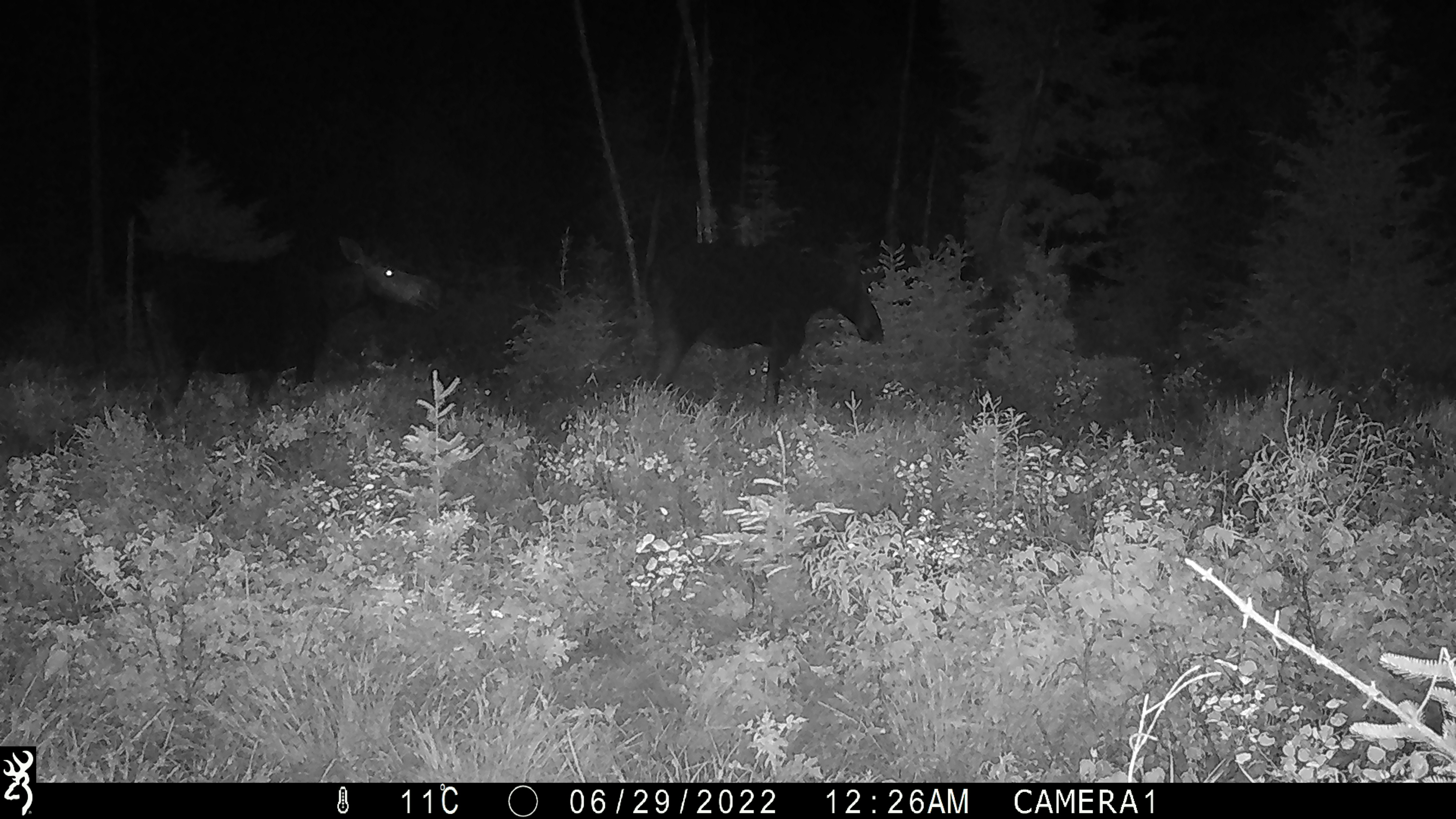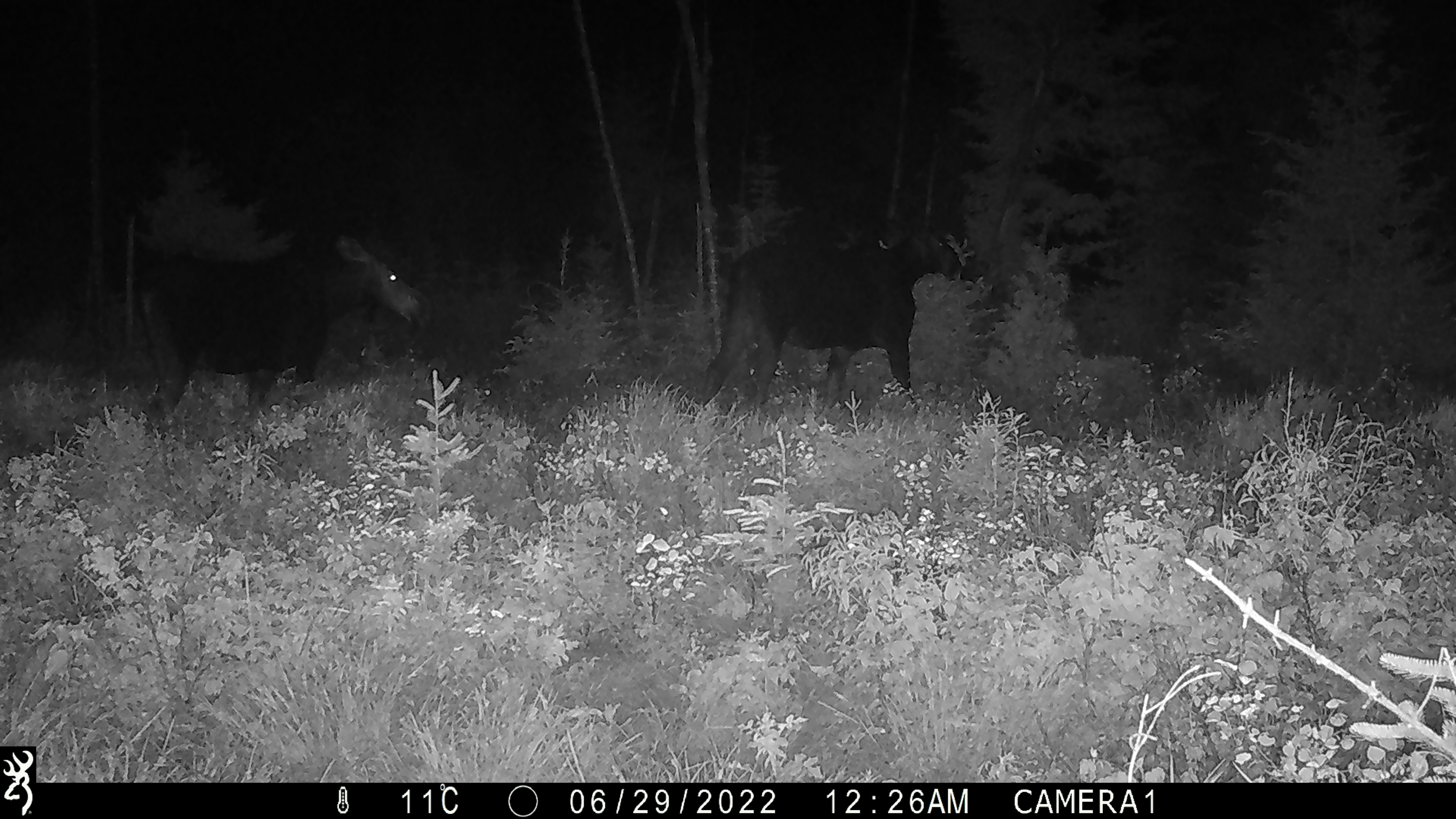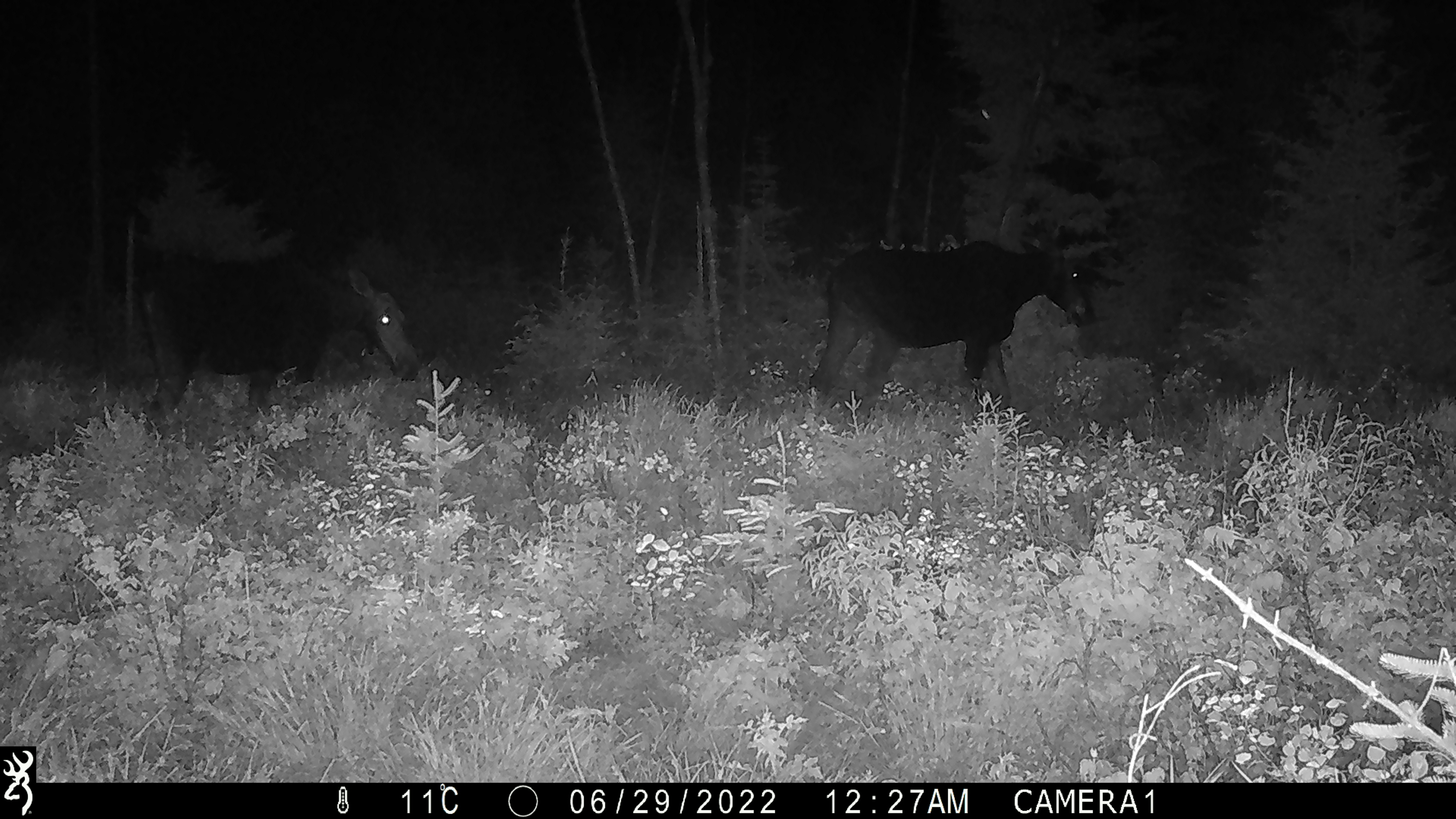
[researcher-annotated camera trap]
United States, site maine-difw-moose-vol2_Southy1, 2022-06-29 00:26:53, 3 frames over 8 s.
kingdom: Animalia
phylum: Chordata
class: Mammalia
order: Artiodactyla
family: Cervidae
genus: Alces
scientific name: Alces alces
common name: moose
Moose (Alces alces).